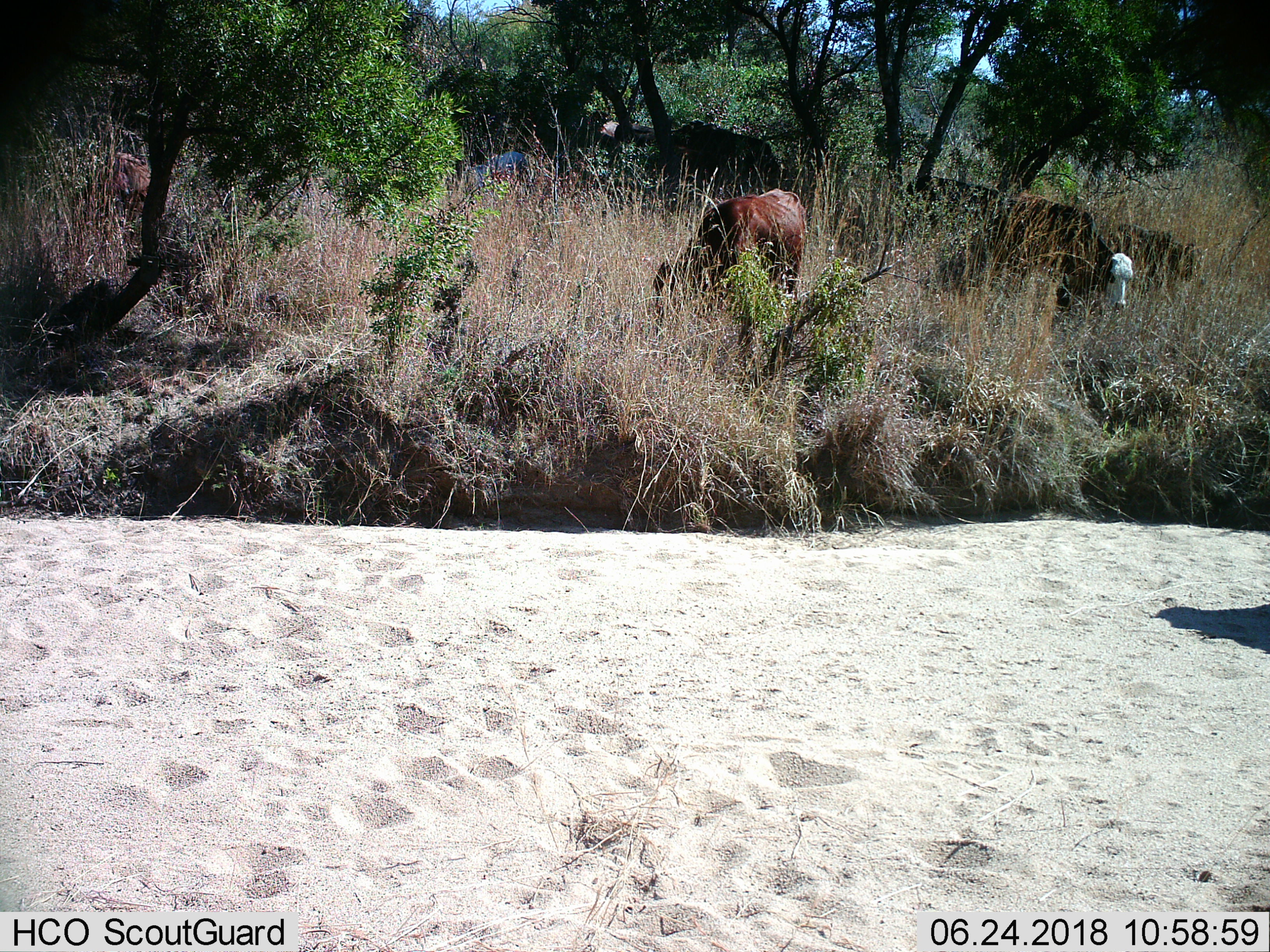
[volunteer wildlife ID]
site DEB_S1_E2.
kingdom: Animalia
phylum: Chordata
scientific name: Vertebrata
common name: domestic animal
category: domesticanimal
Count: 6.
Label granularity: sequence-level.